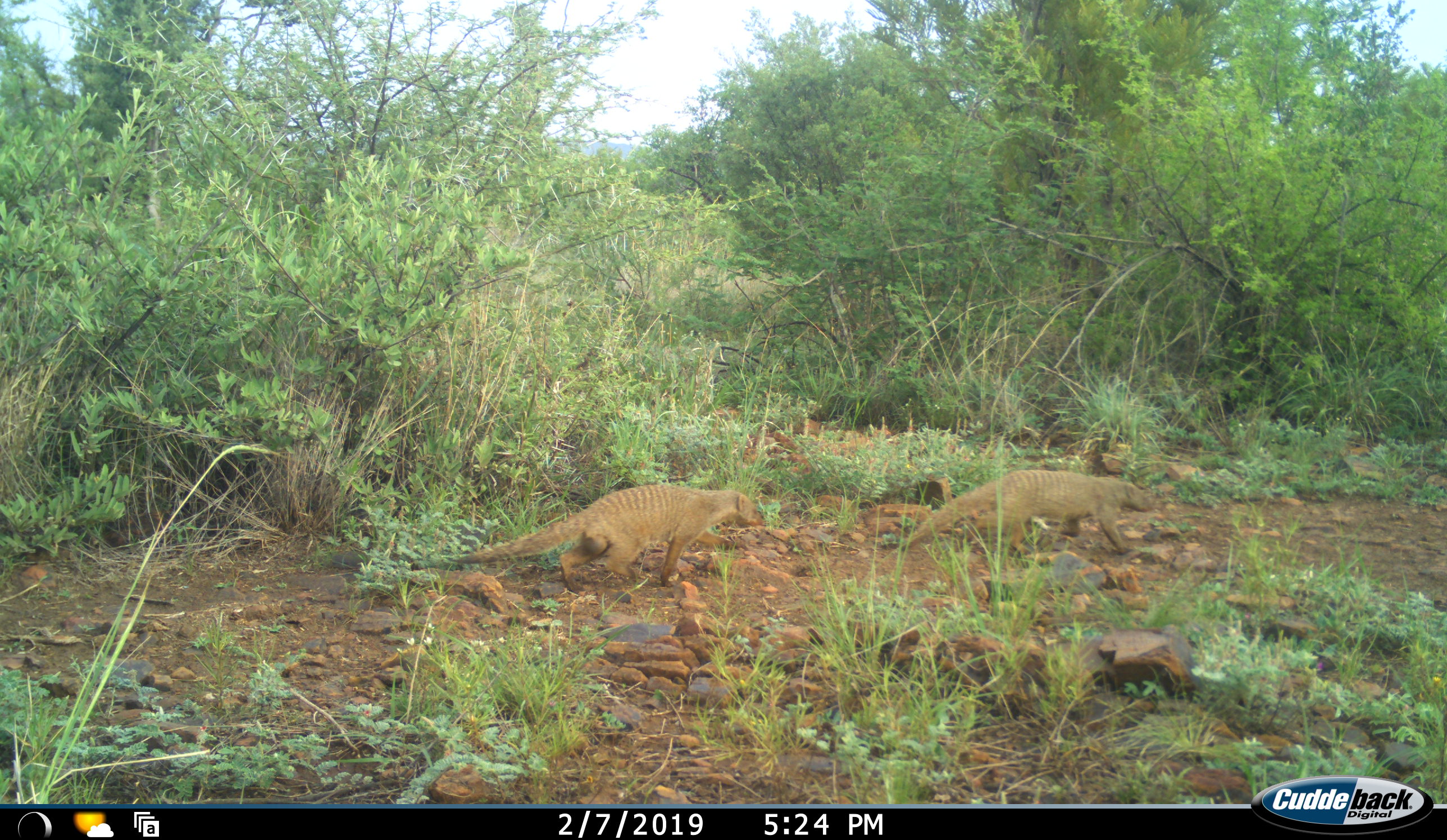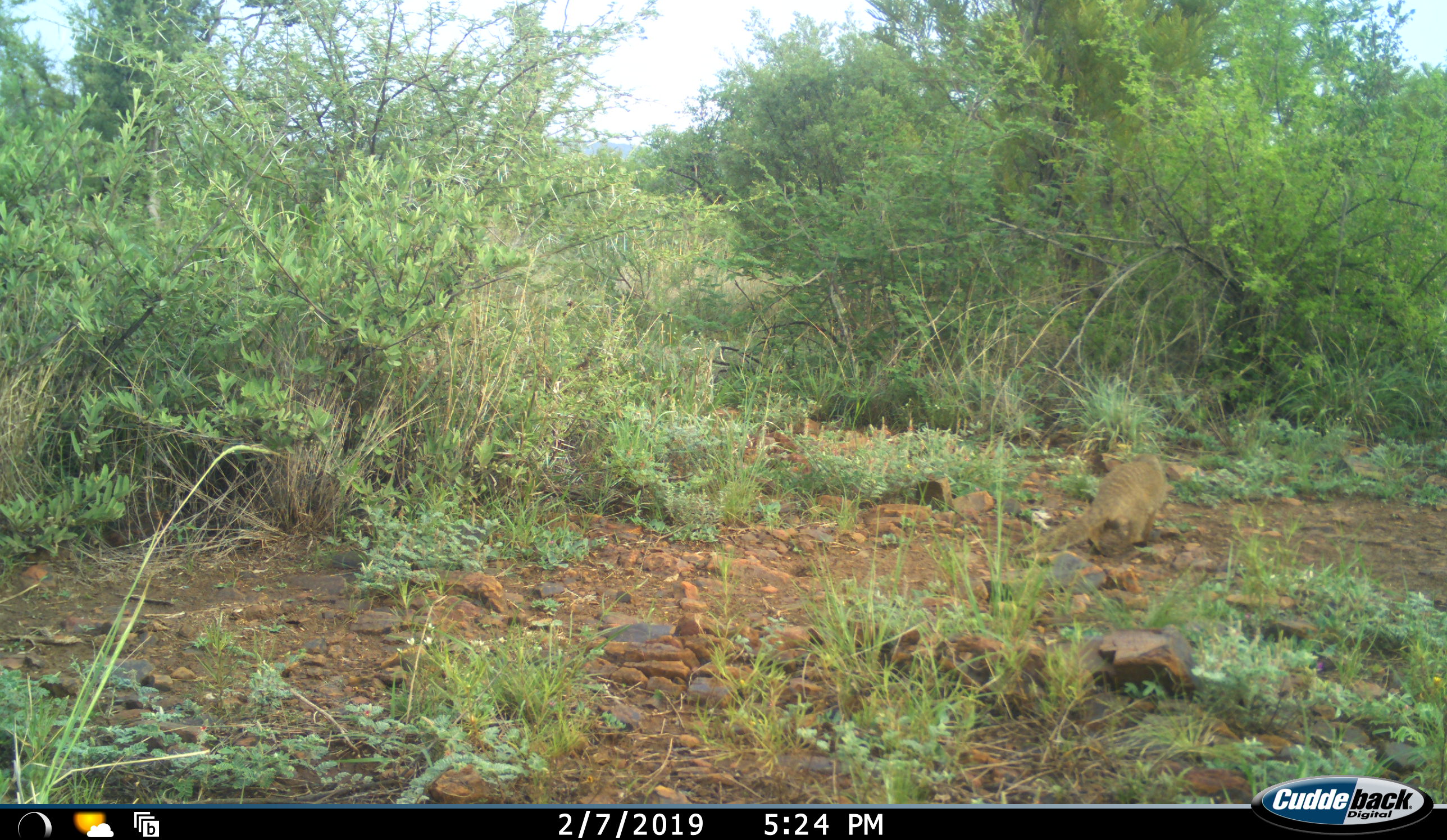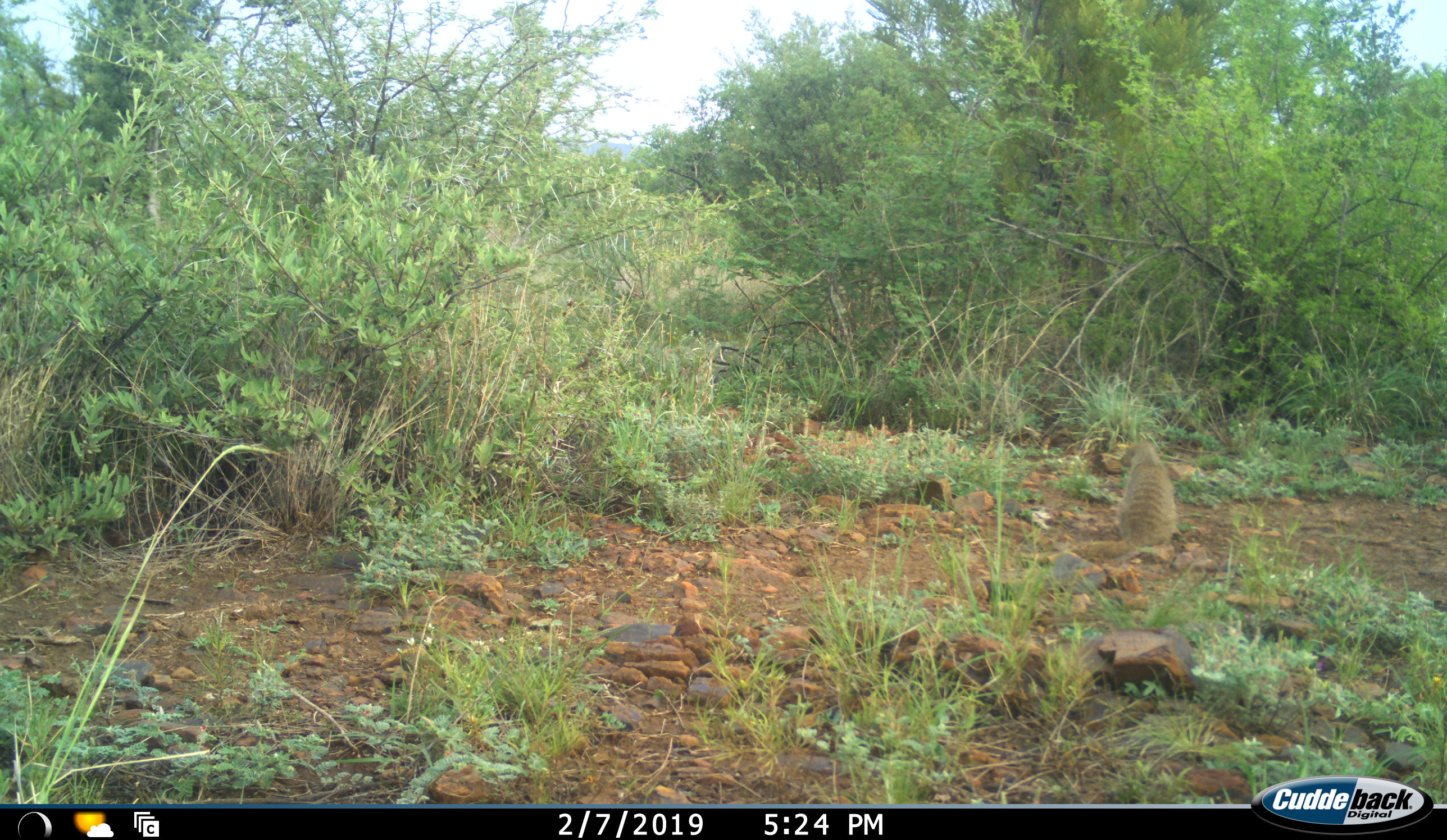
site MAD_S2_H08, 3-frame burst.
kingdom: Animalia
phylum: Chordata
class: Mammalia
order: Carnivora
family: Herpestidae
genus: Mungos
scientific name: Mungos mungo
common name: banded mongoose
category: mongoosebanded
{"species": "mongoosebanded (banded mongoose) (Mungos mungo)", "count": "2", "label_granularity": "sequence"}